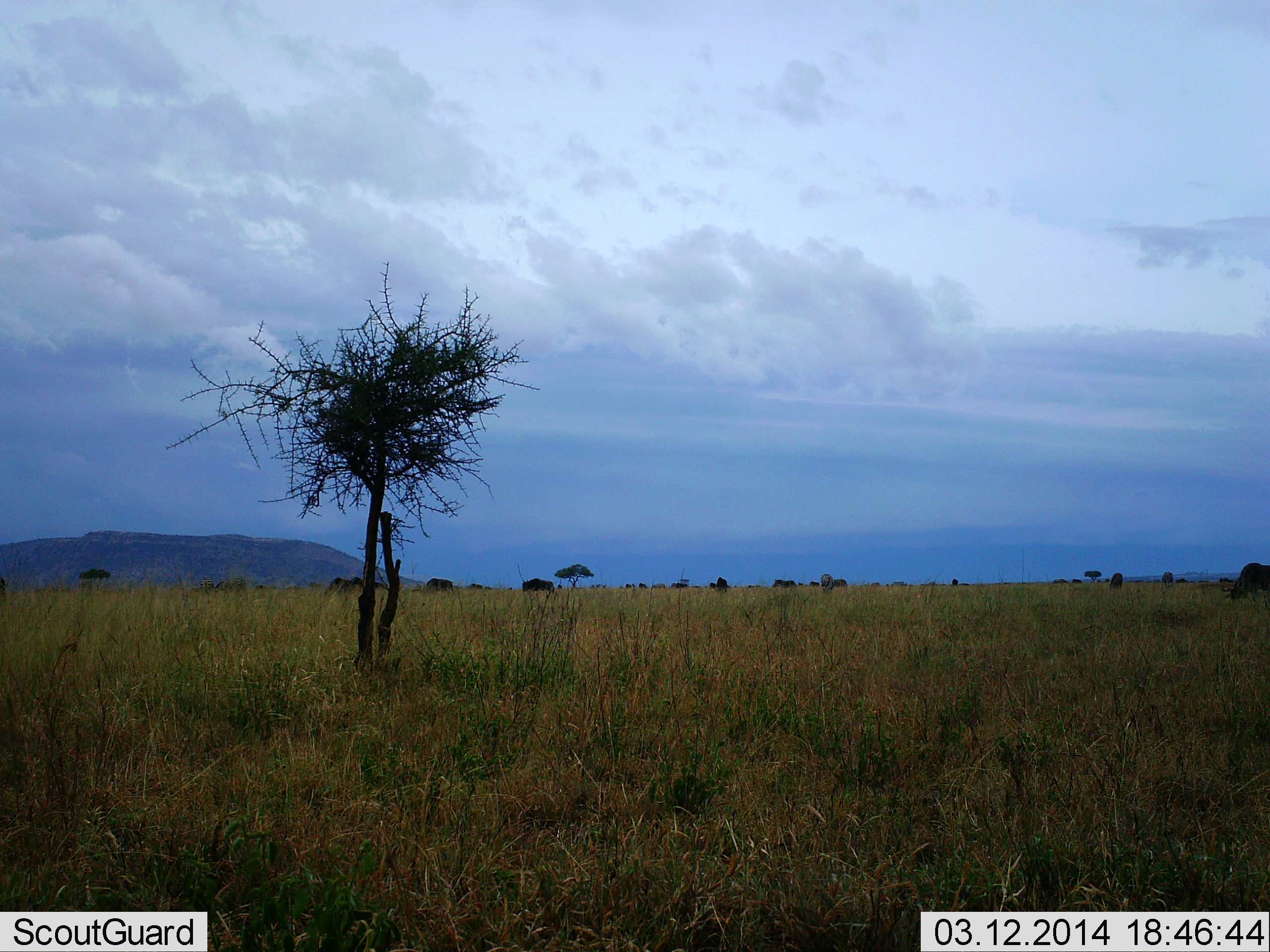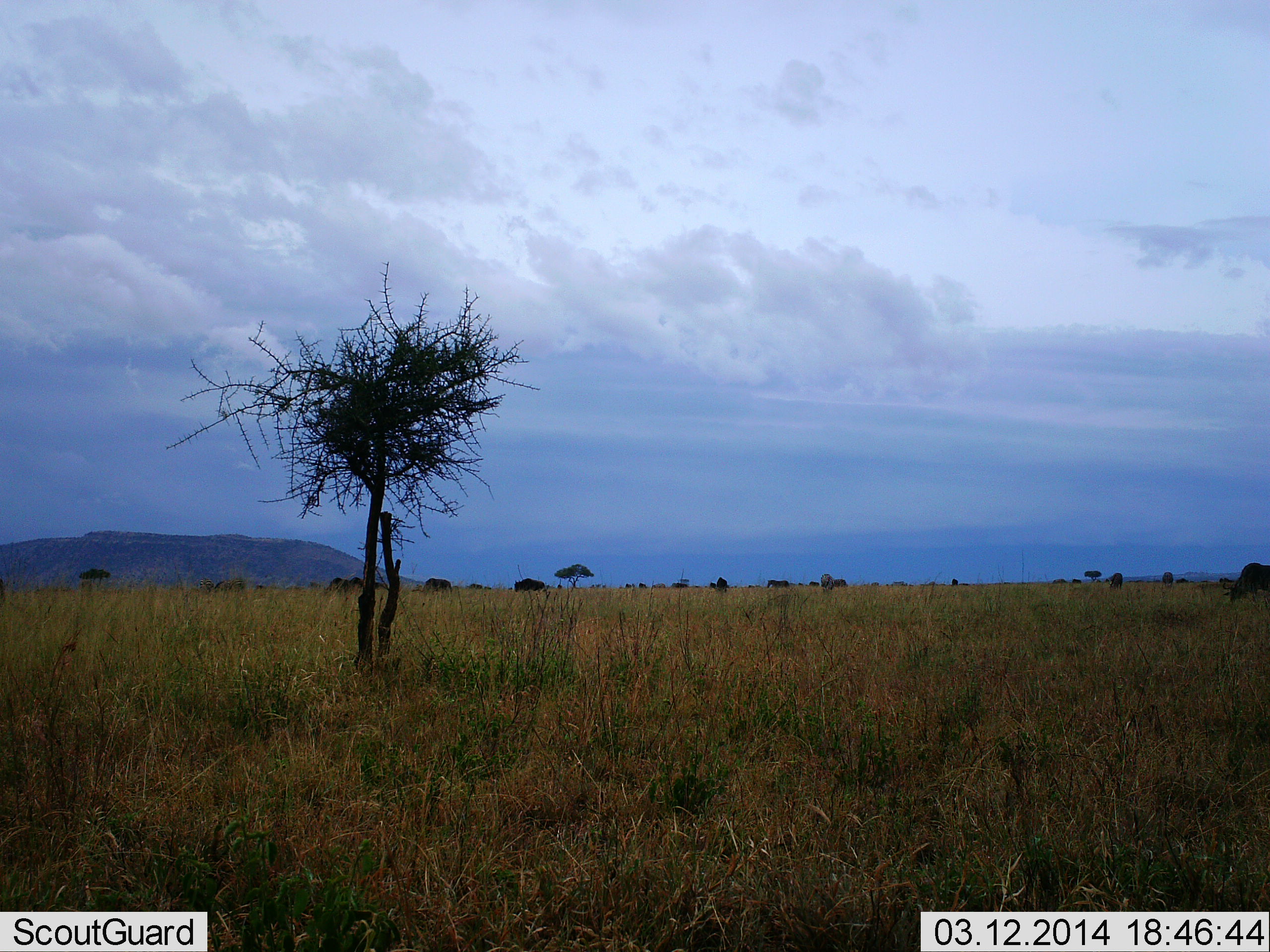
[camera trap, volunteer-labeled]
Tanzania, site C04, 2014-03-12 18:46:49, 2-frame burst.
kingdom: Animalia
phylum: Chordata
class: Mammalia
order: Artiodactyla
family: Bovidae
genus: Connochaetes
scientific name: Connochaetes taurinus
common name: blue wildebeest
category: wildebeest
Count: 11-50.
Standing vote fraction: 20%.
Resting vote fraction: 0%.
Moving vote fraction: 80%.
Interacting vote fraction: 10%.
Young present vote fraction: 0%.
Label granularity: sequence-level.